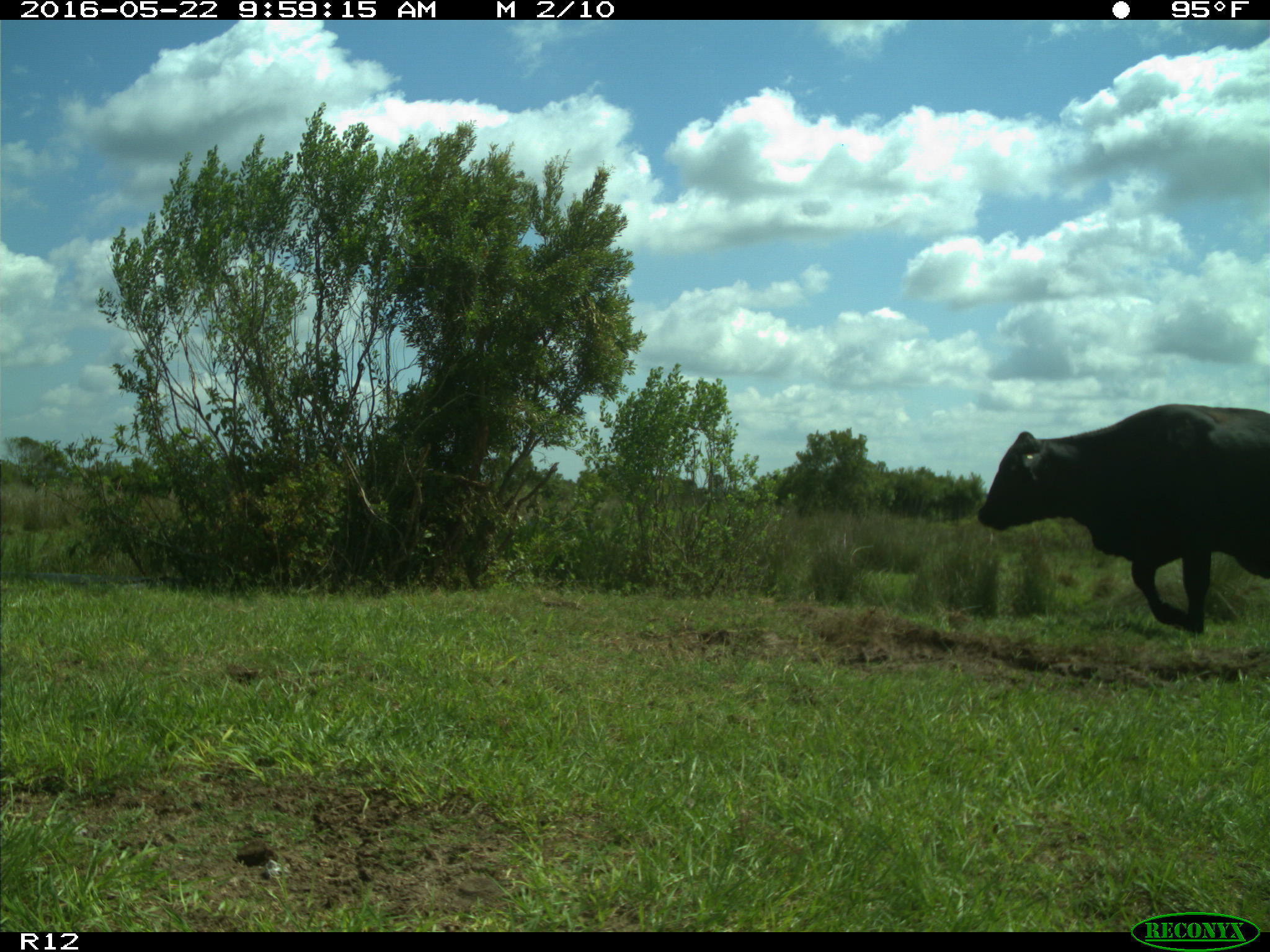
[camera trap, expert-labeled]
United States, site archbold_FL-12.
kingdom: Animalia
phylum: Chordata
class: Mammalia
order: Artiodactyla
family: Bovidae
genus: Bos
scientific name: Bos taurus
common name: domestic cow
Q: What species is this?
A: Bos taurus (domestic cow).